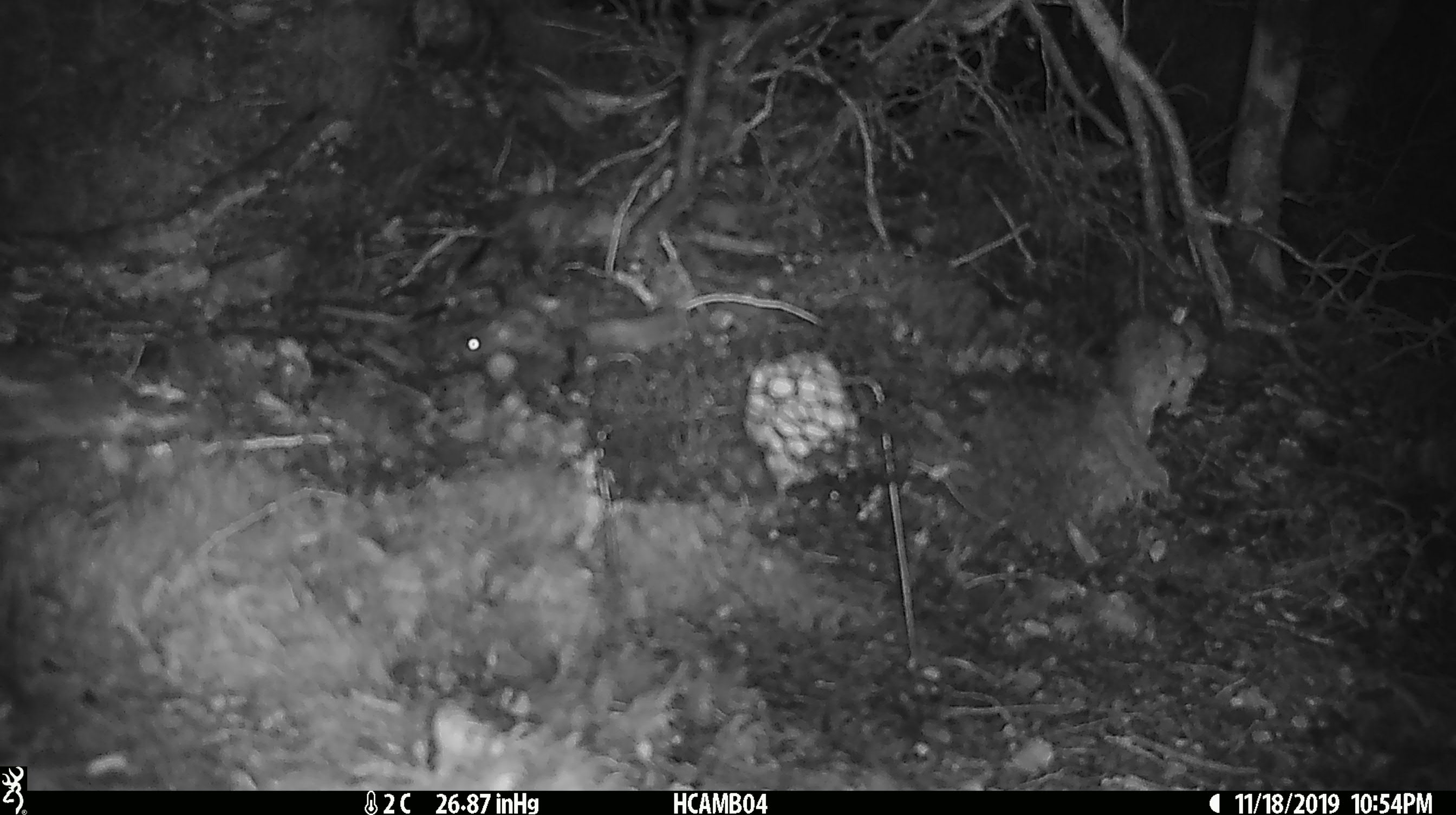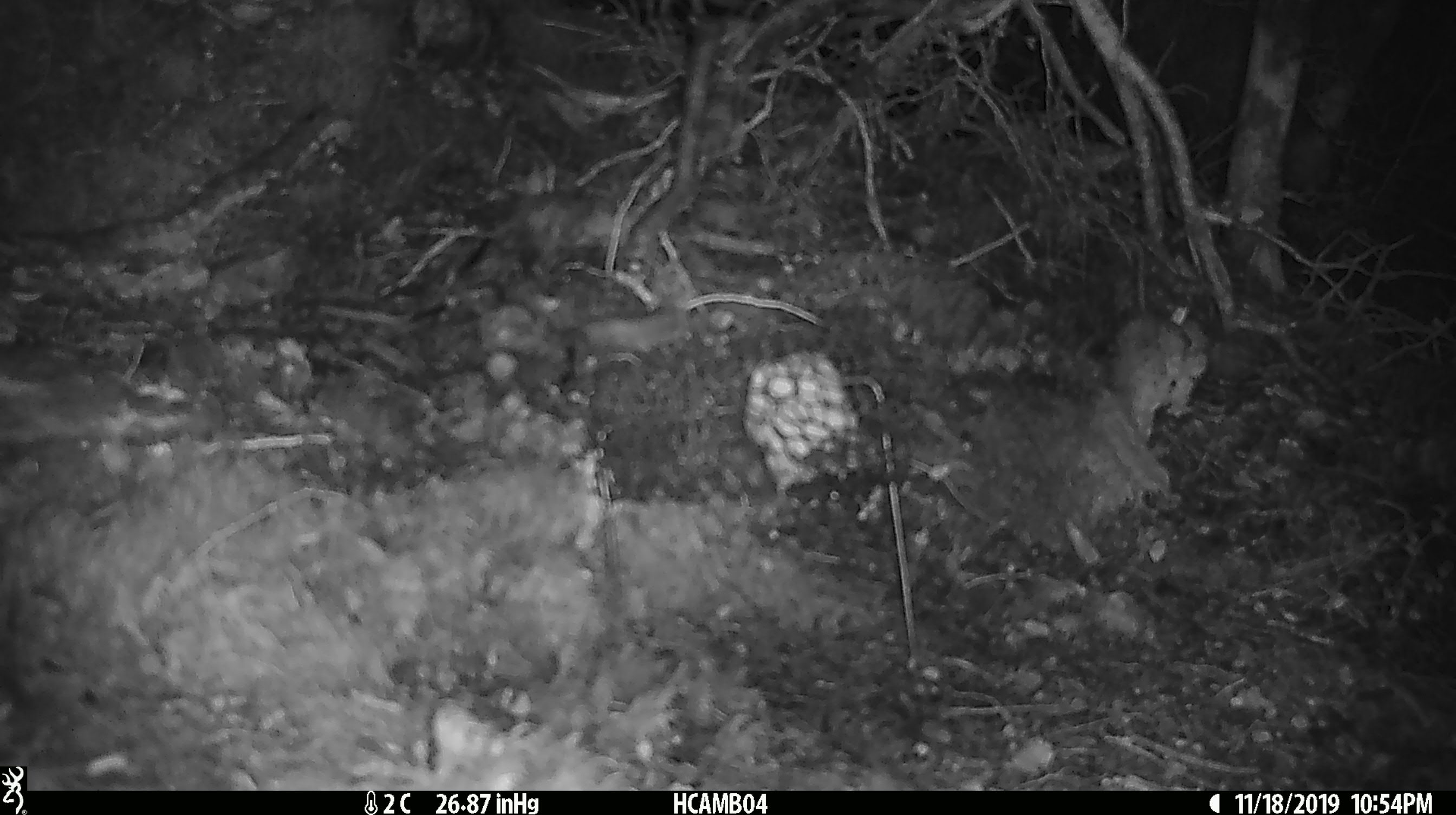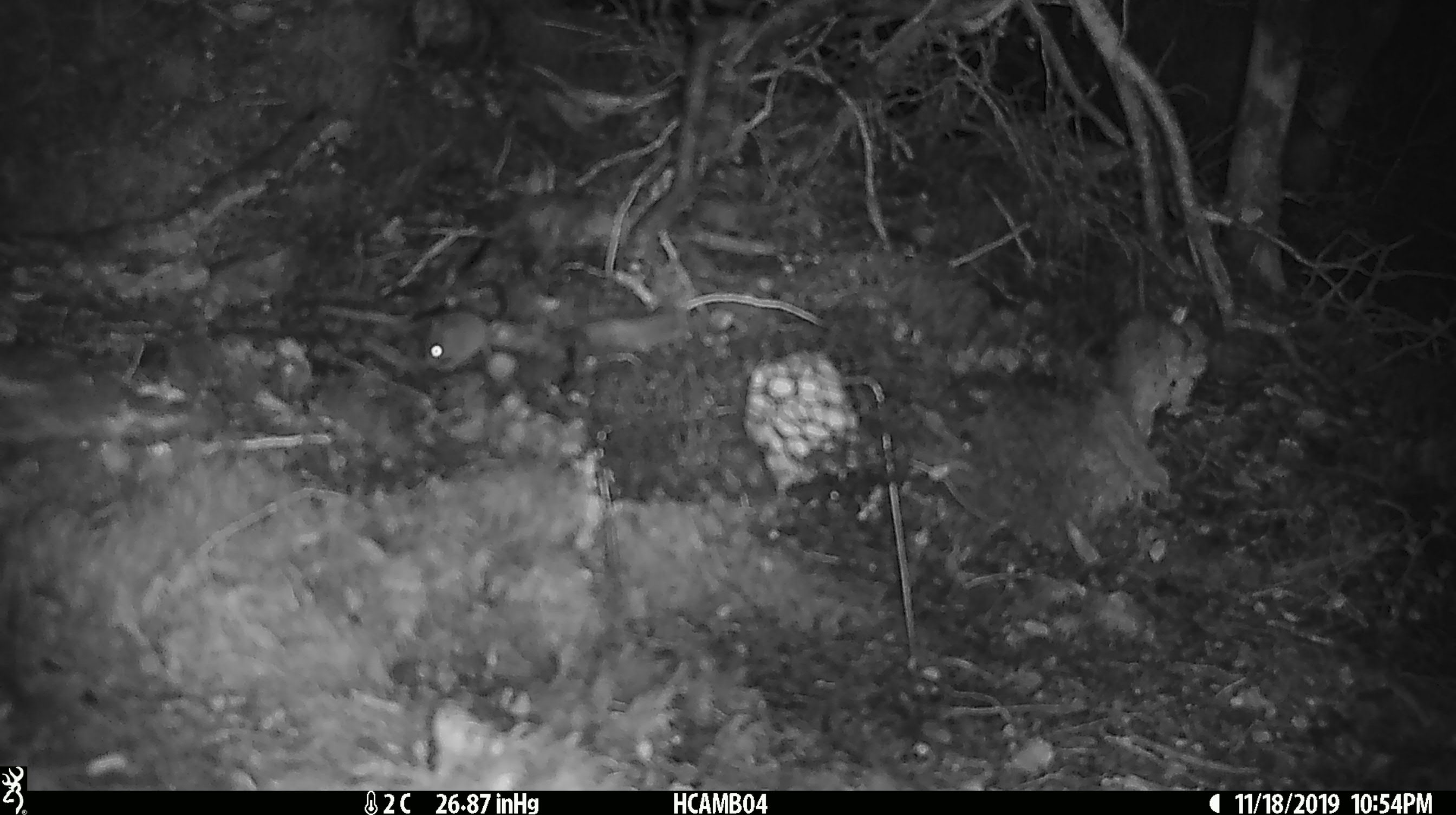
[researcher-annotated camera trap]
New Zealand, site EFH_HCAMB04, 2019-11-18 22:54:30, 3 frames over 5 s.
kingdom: Animalia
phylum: Chordata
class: Mammalia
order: Rodentia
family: Muridae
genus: Mus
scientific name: Mus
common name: mouse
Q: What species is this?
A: Mouse (Mus).